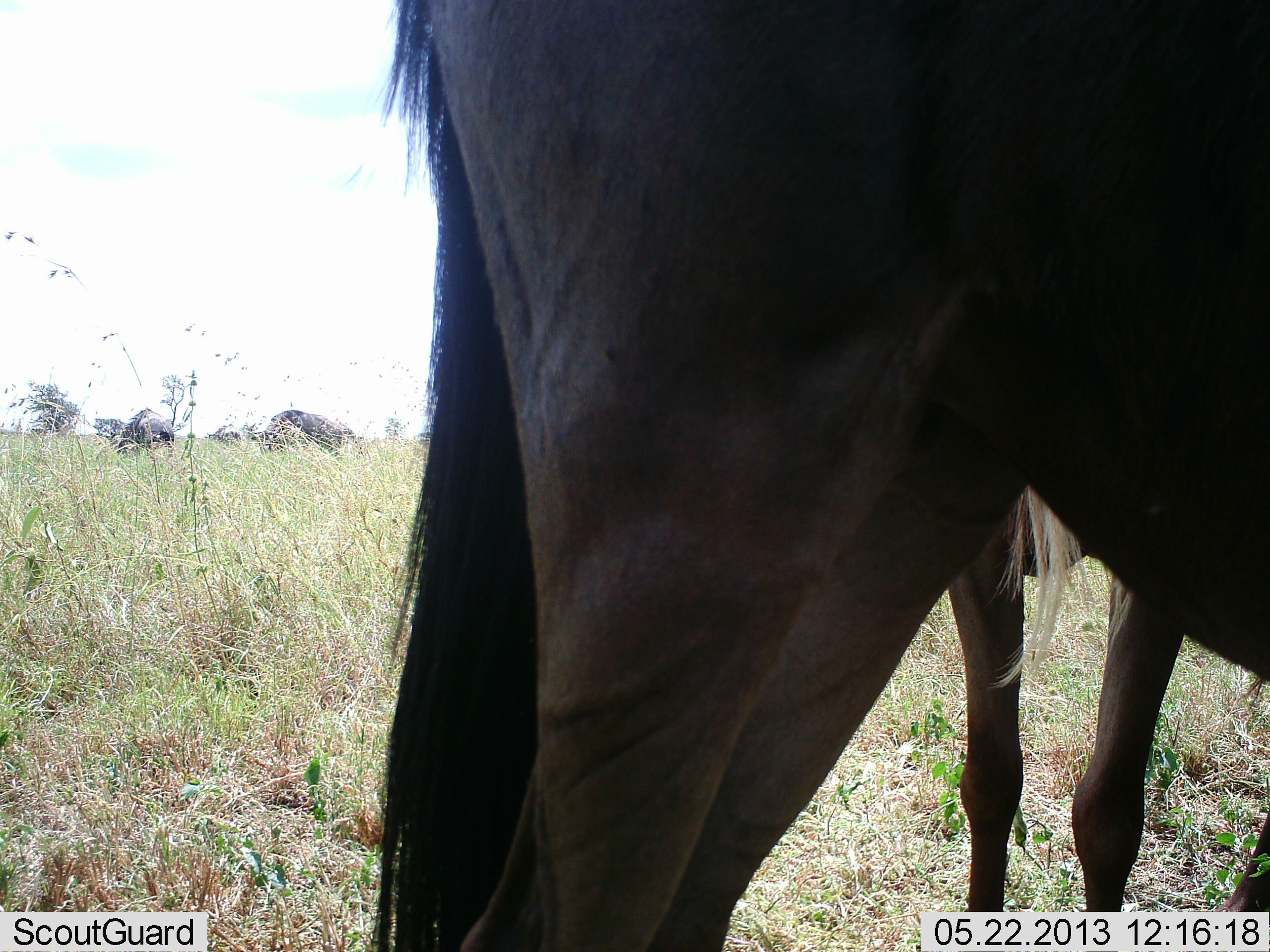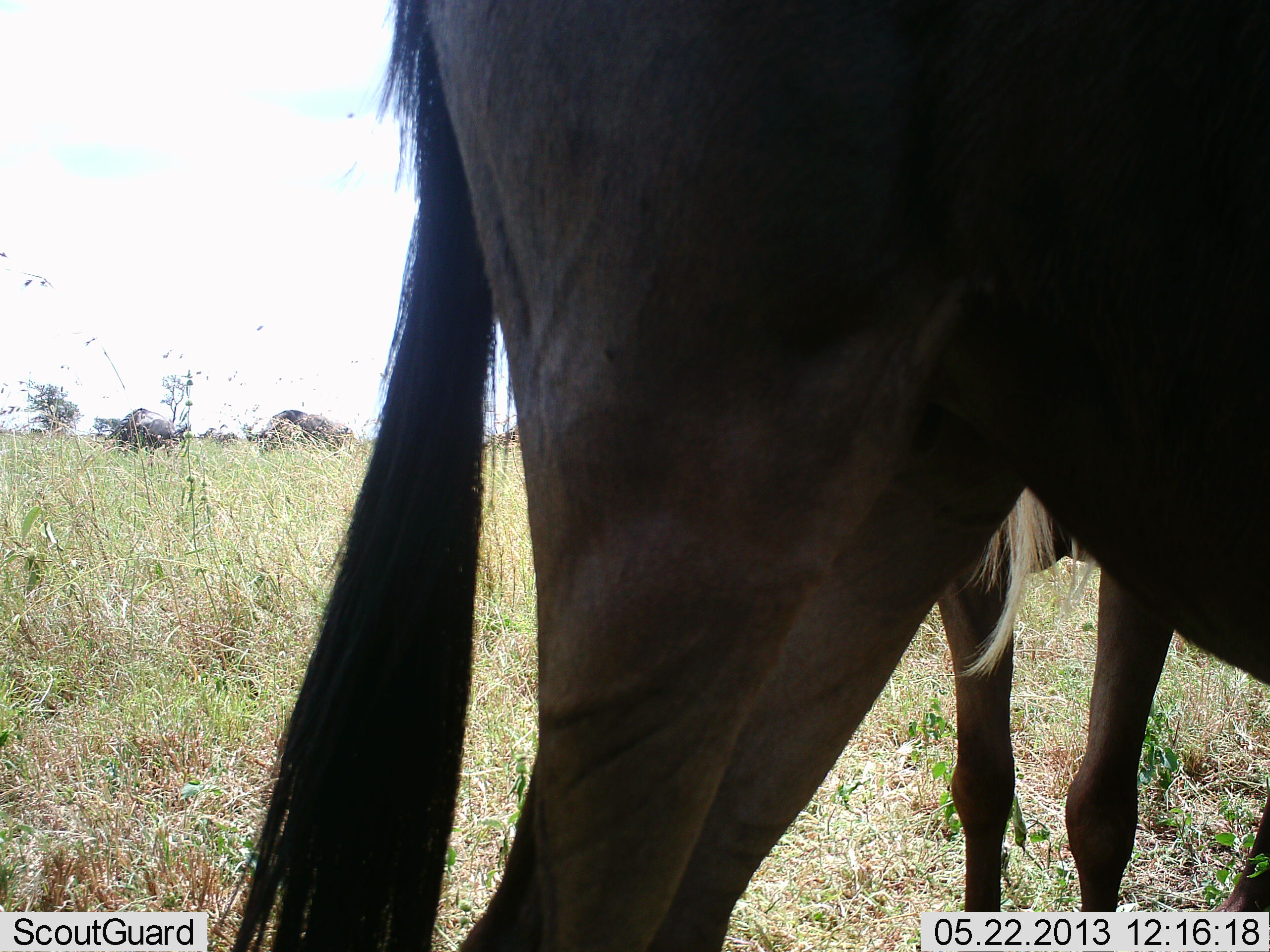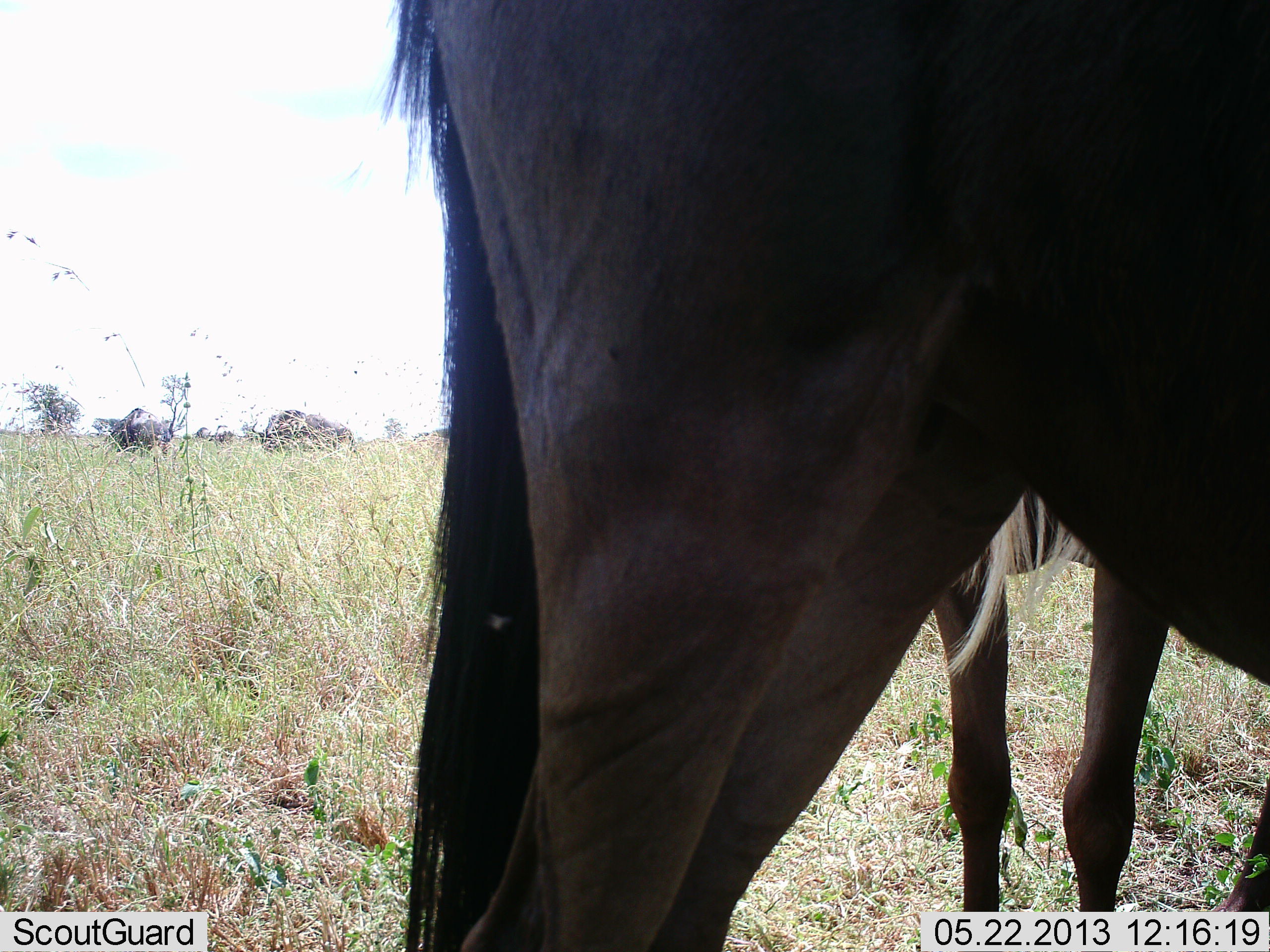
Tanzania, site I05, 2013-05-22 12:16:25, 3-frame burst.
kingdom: Animalia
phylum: Chordata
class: Mammalia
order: Artiodactyla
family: Bovidae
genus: Connochaetes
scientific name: Connochaetes taurinus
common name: blue wildebeest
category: wildebeest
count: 4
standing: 96%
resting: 0%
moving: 8%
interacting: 0%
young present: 8%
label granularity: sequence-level